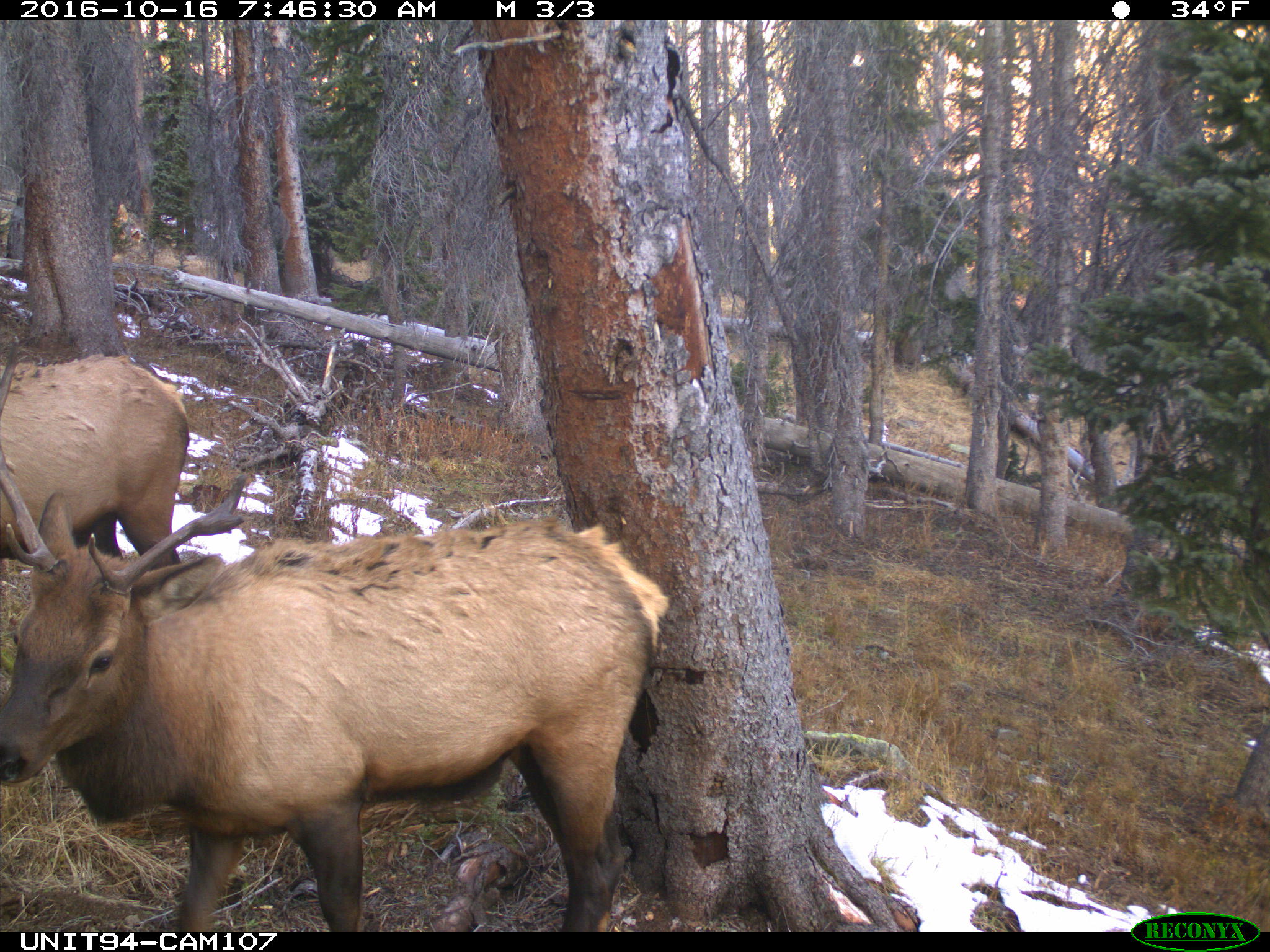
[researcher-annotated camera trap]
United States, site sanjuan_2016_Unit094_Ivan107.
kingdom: Animalia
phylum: Chordata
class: Mammalia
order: Artiodactyla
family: Cervidae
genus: Cervus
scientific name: Cervus elaphus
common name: red deer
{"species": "Cervus elaphus (red deer)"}